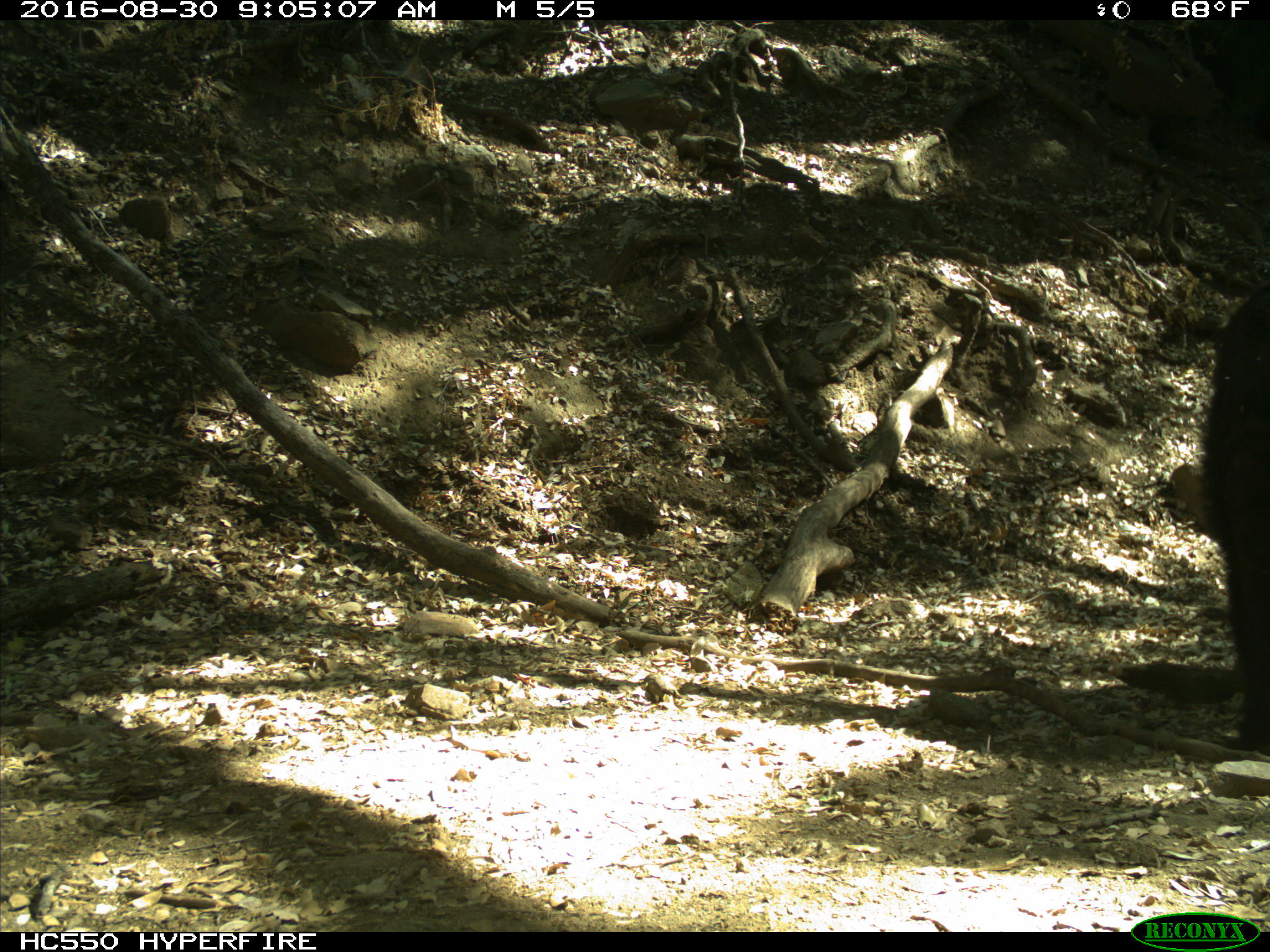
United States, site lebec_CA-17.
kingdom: Animalia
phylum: Chordata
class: Mammalia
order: Carnivora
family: Ursidae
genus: Ursus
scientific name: Ursus americanus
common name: american black bear